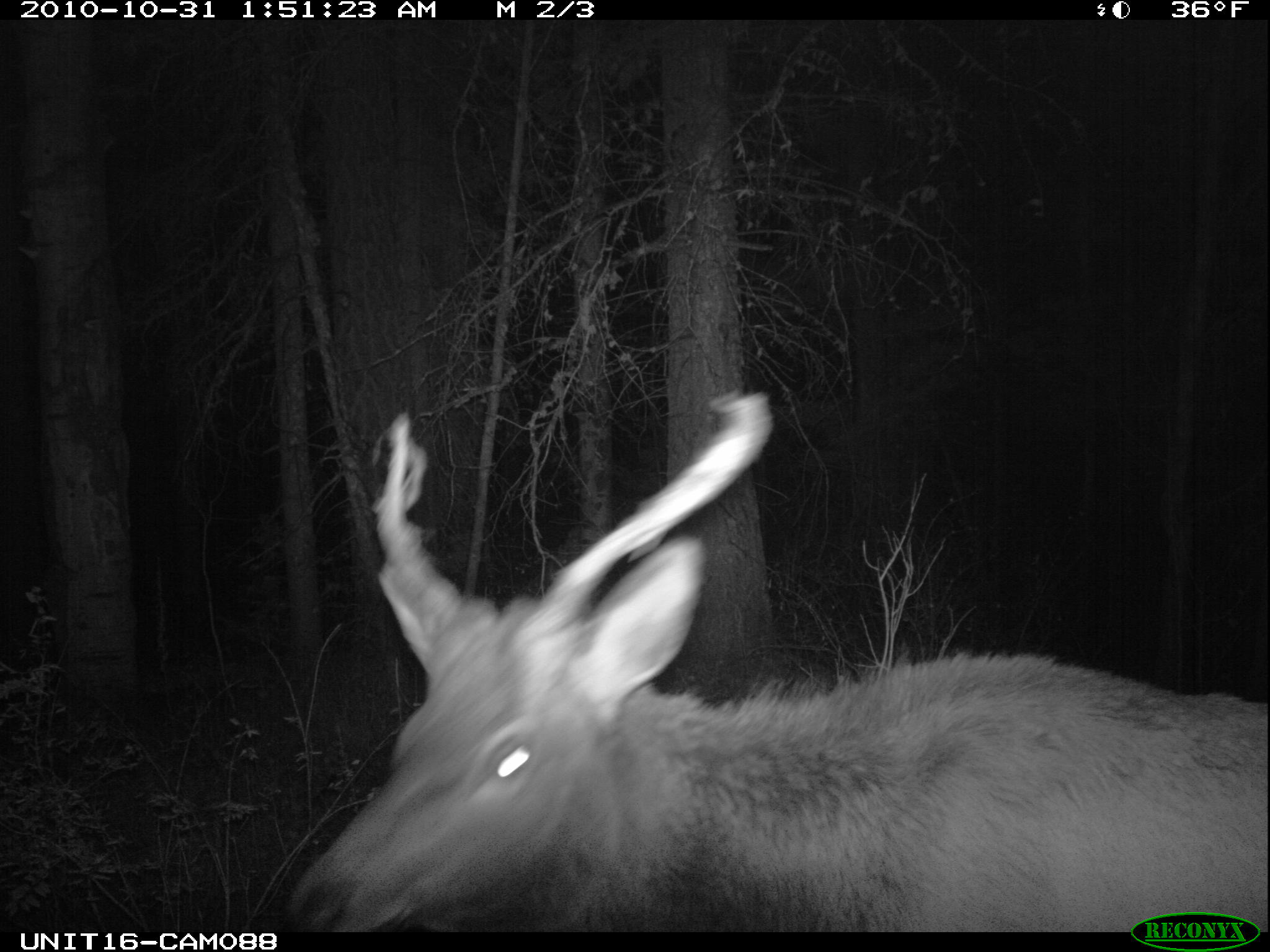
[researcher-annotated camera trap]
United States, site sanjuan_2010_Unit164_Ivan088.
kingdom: Animalia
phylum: Chordata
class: Mammalia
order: Artiodactyla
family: Cervidae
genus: Cervus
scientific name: Cervus elaphus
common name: red deer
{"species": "Cervus elaphus (red deer)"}